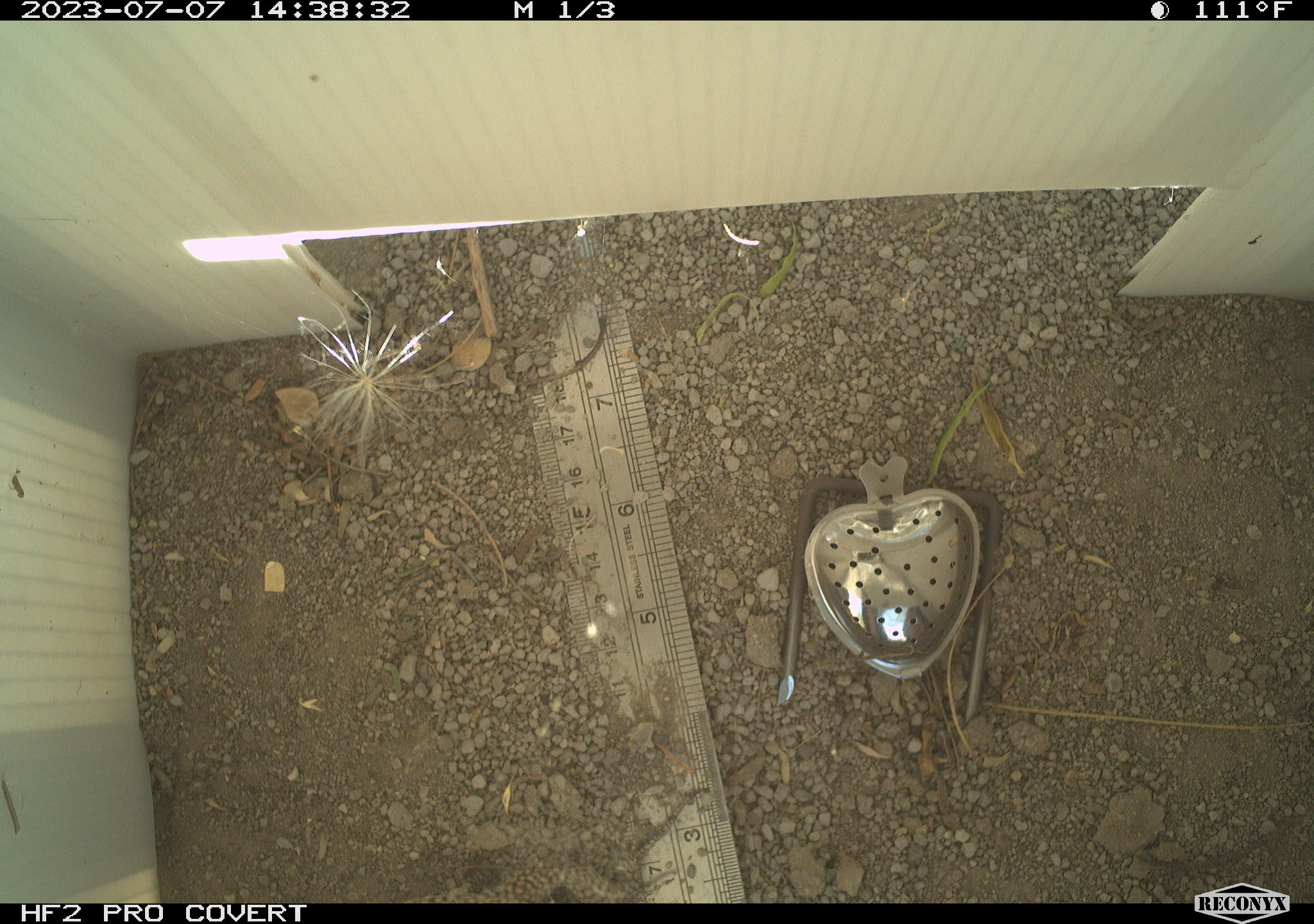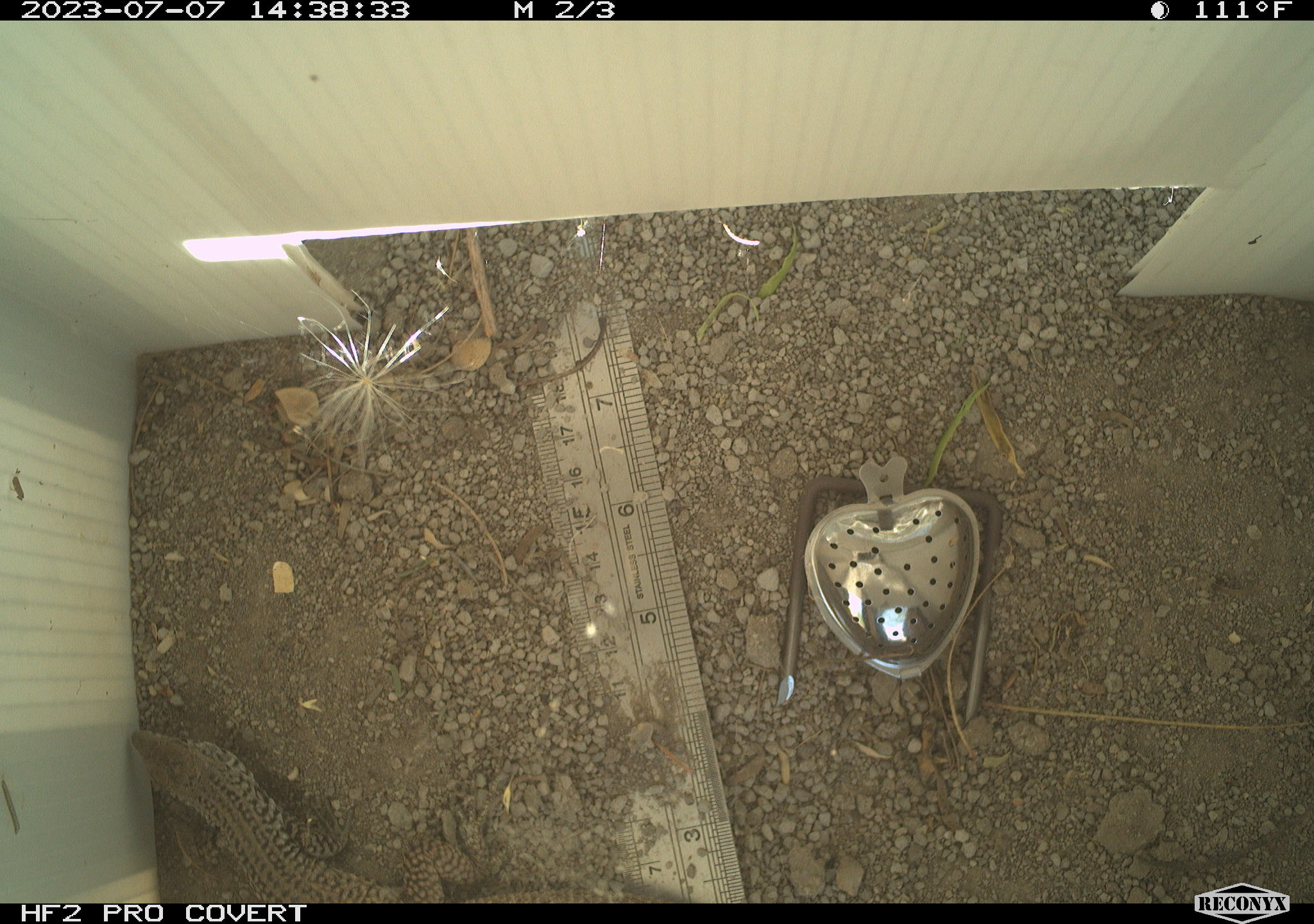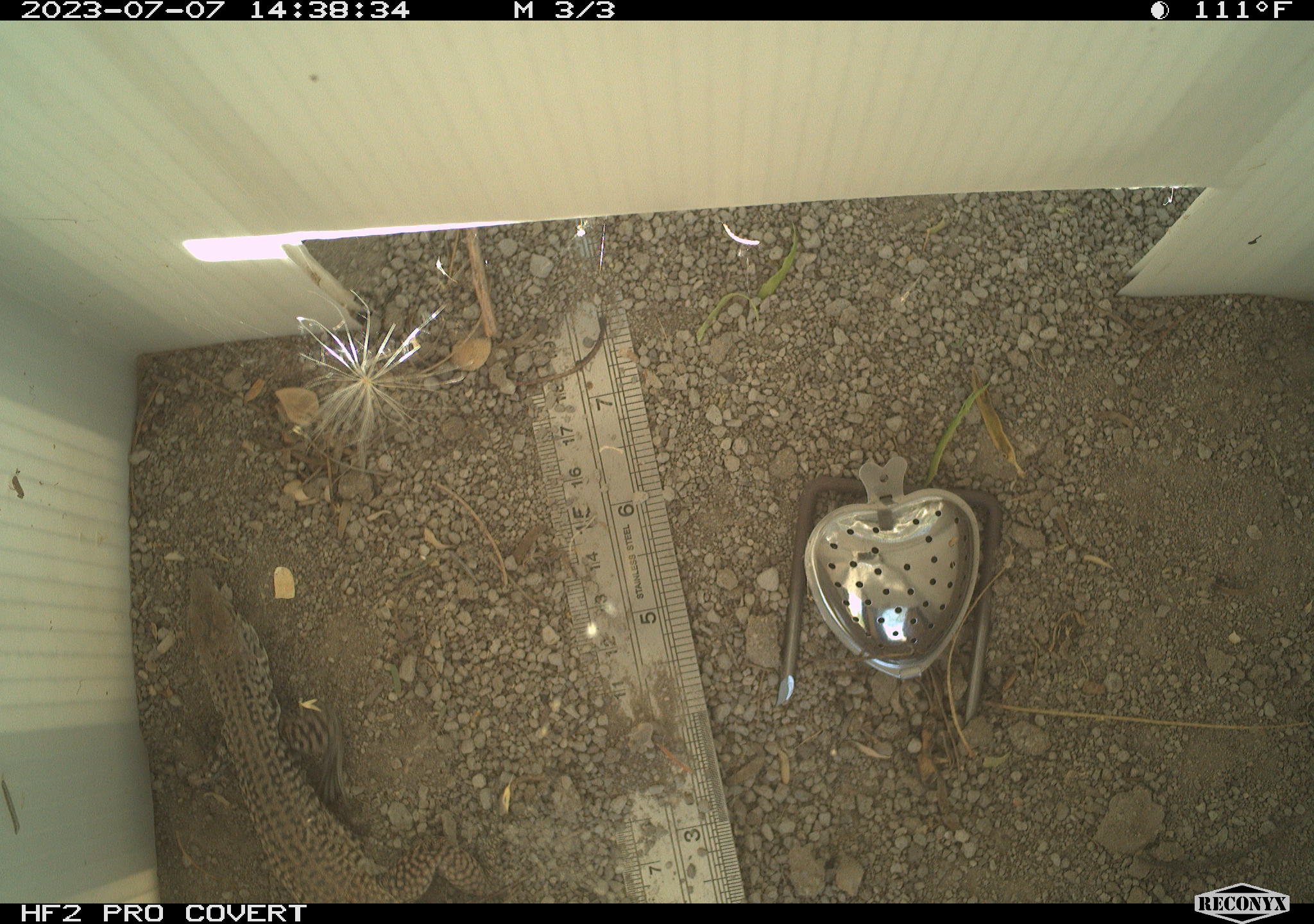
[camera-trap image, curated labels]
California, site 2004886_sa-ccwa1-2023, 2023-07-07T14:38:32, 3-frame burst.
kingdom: Animalia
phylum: Chordata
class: Reptilia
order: Squamata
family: Teiidae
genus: Aspidoscelis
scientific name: Aspidoscelis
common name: whiptail lizards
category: aspidoscelis species